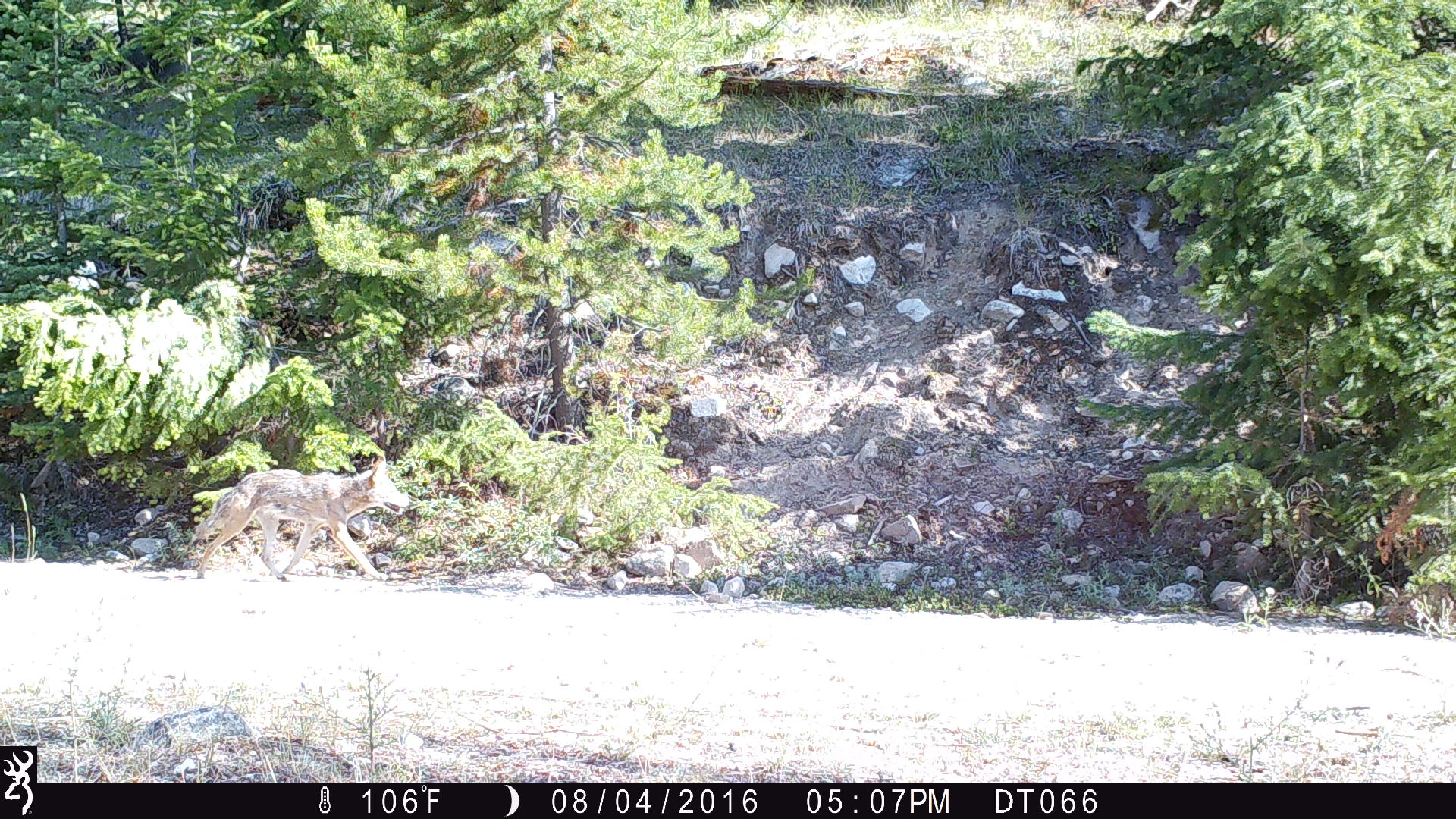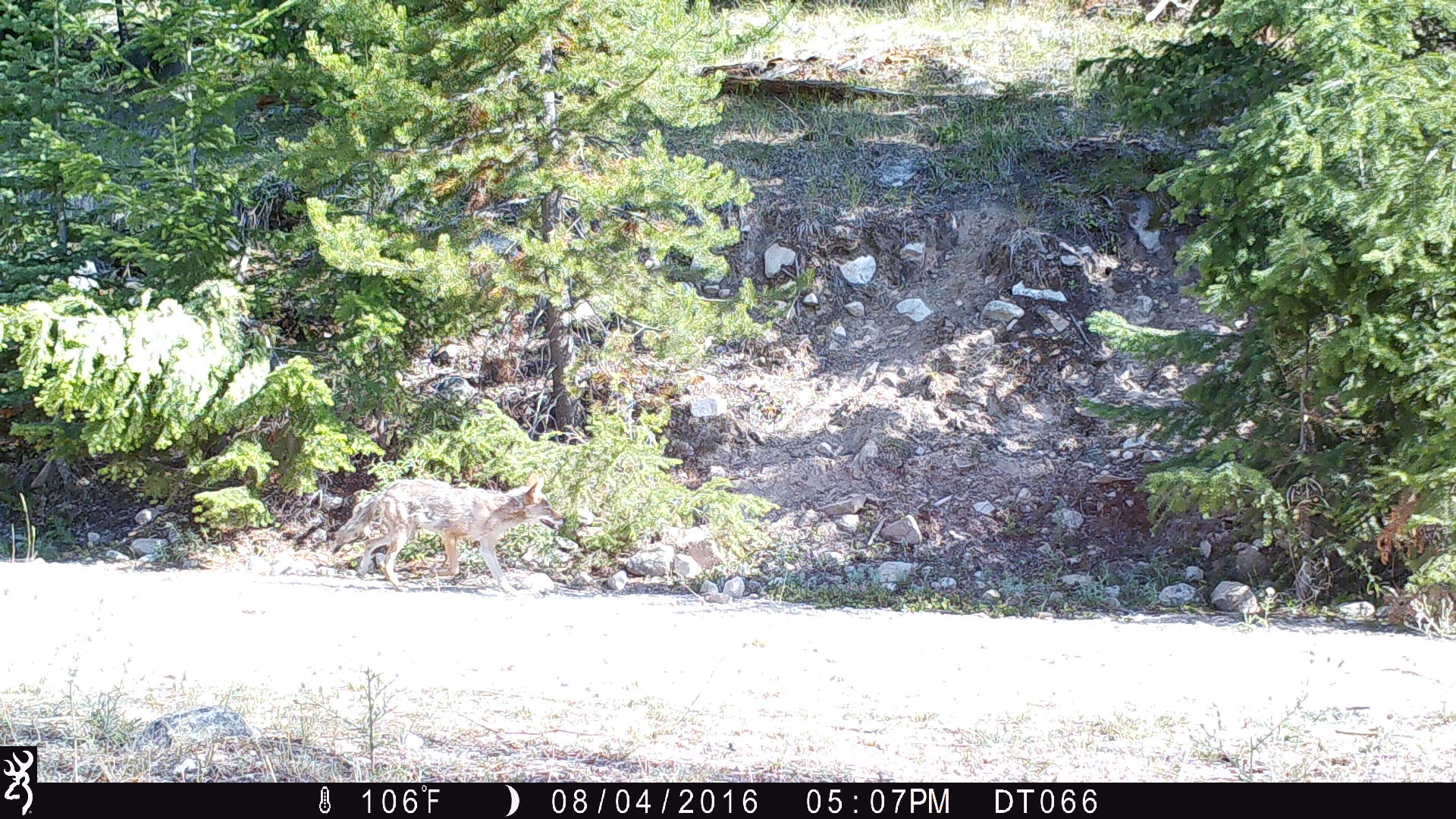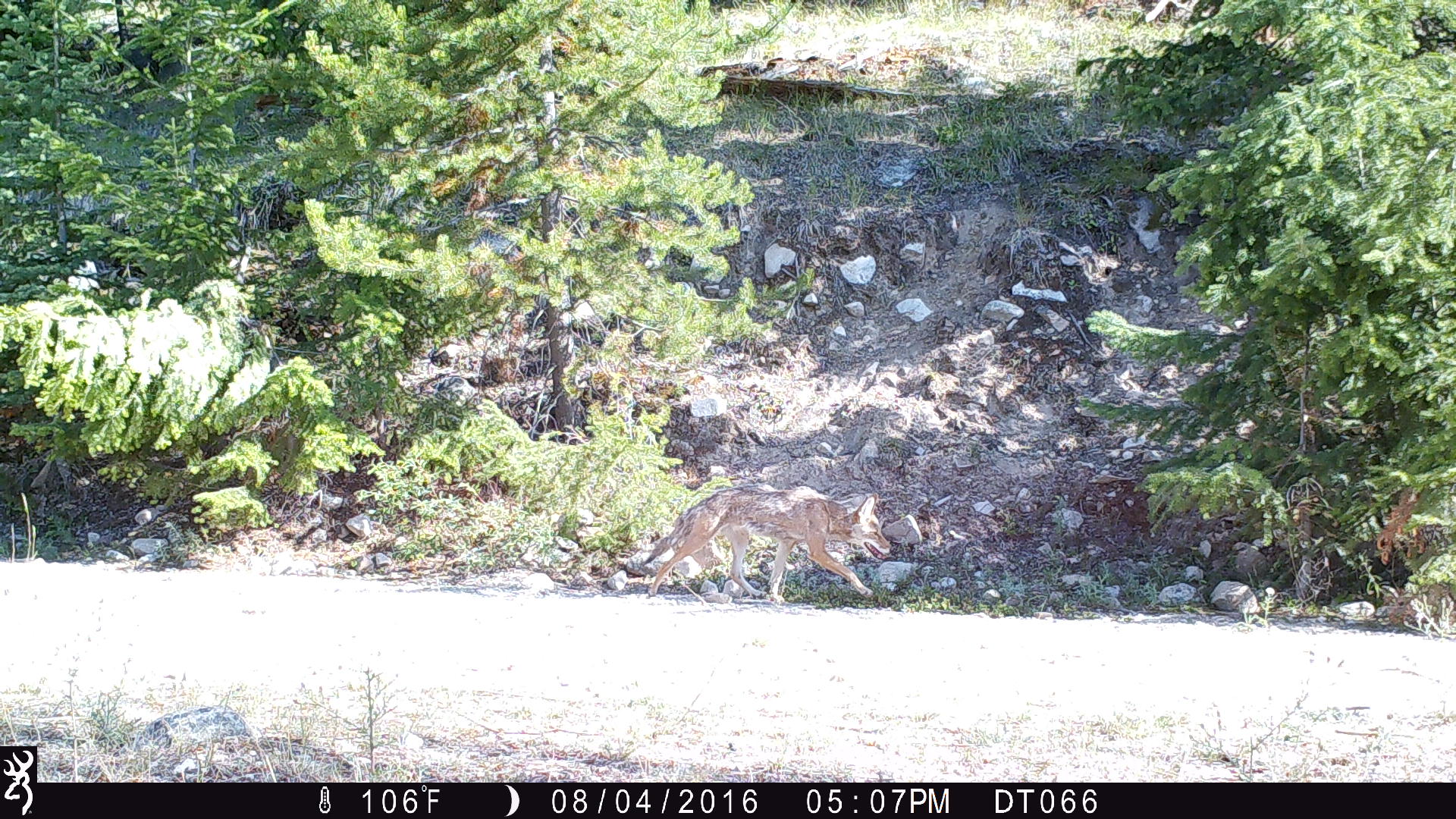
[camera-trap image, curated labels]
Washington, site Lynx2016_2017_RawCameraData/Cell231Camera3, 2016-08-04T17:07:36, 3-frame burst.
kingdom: Animalia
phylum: Chordata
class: Mammalia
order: Carnivora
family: Canidae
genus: Canis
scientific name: Canis latrans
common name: coyote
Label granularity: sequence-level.